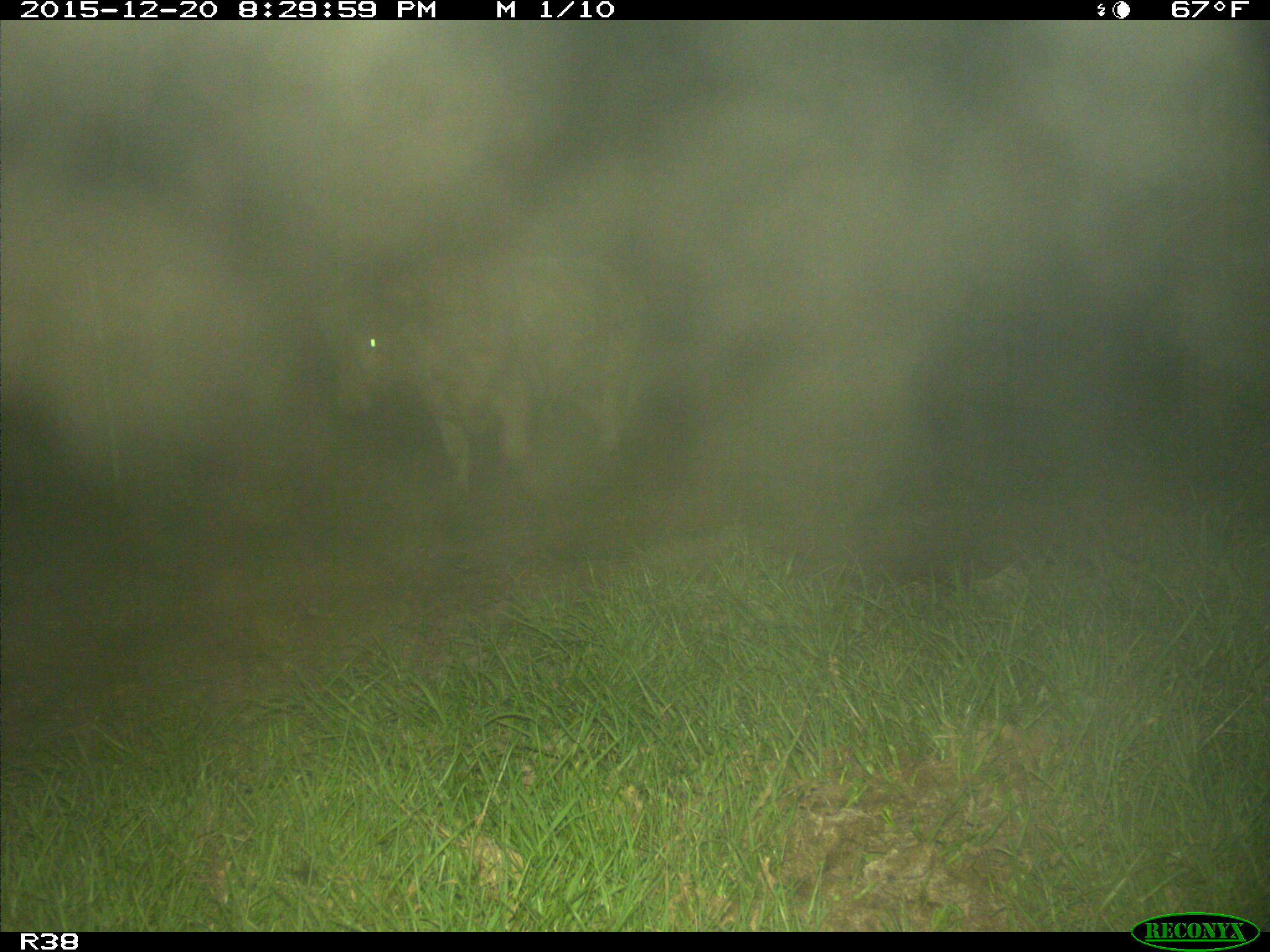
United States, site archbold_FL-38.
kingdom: Animalia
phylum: Chordata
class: Mammalia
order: Artiodactyla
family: Bovidae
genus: Bos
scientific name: Bos taurus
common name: domestic cow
Bos taurus (domestic cow).